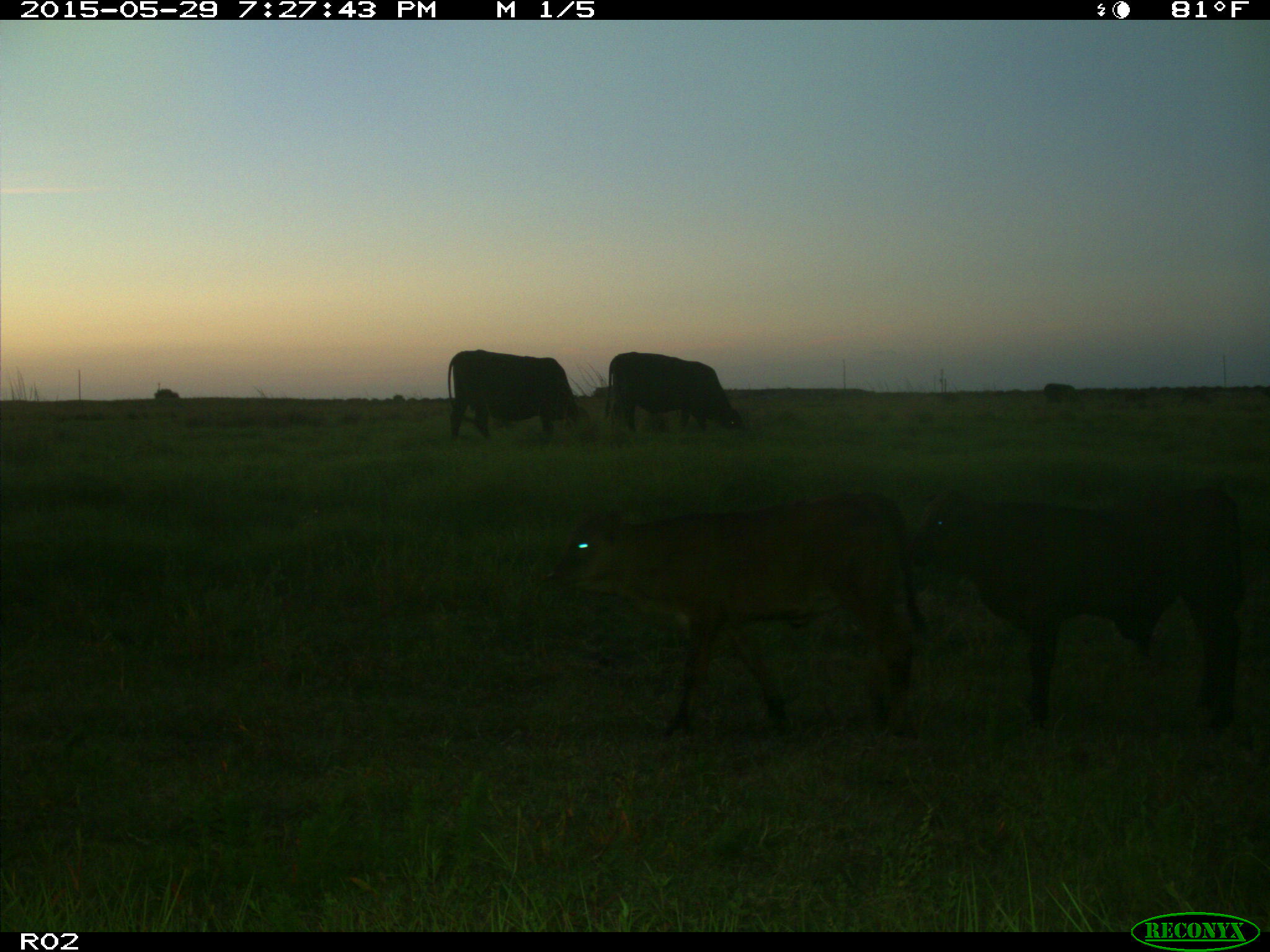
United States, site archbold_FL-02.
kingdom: Animalia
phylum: Chordata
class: Mammalia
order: Artiodactyla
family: Bovidae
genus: Bos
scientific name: Bos taurus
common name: domestic cow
Bos taurus (domestic cow).